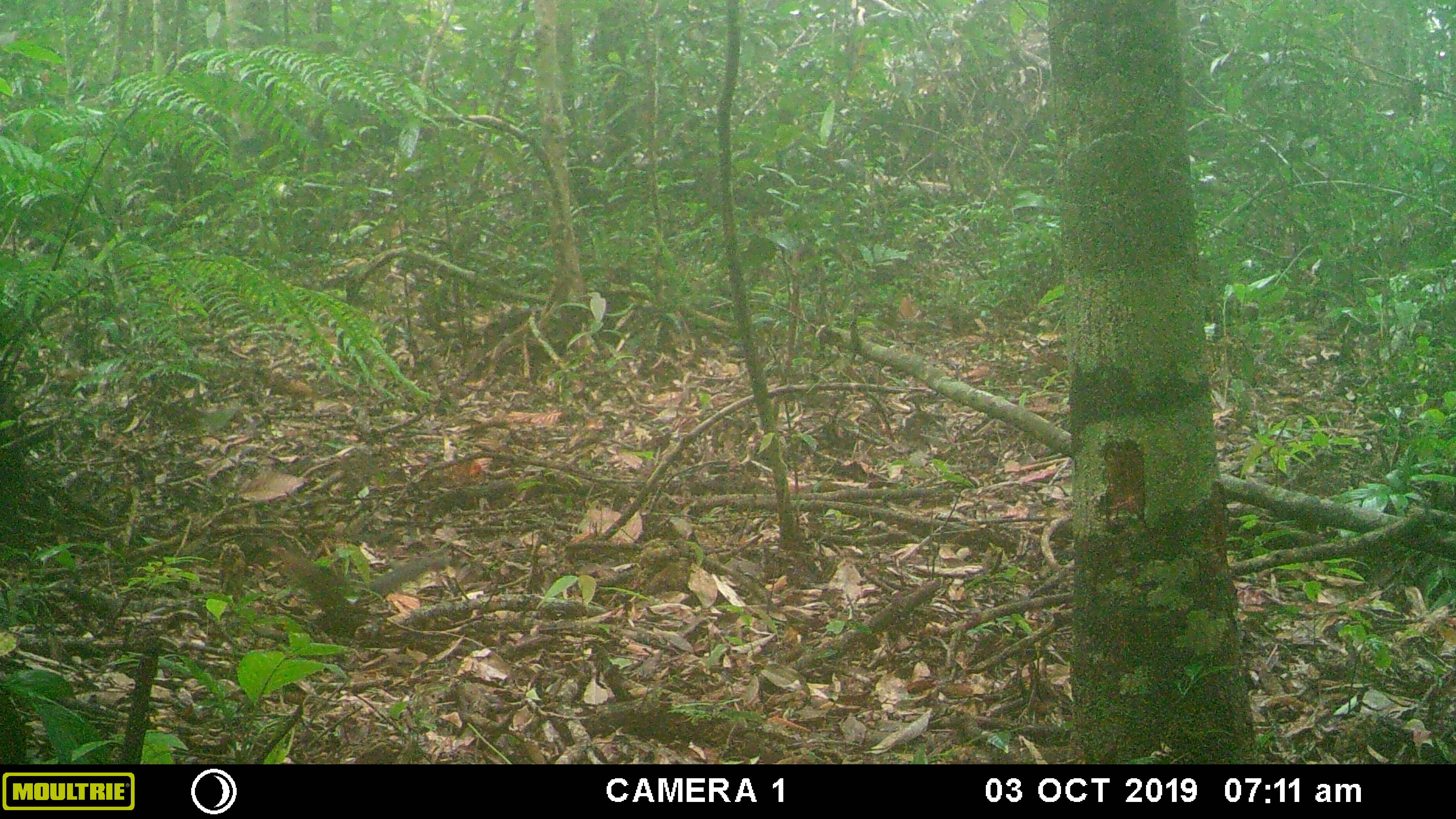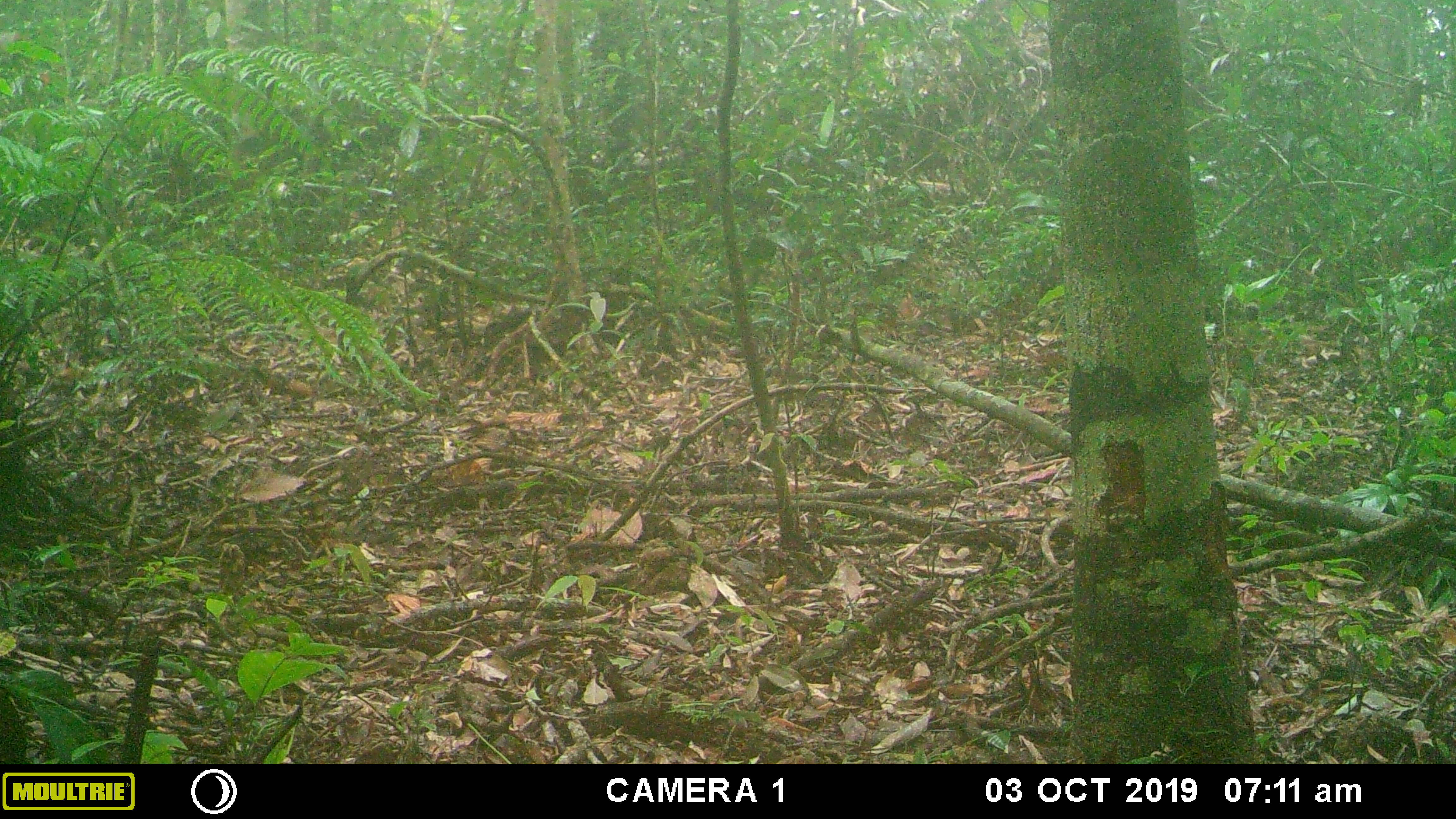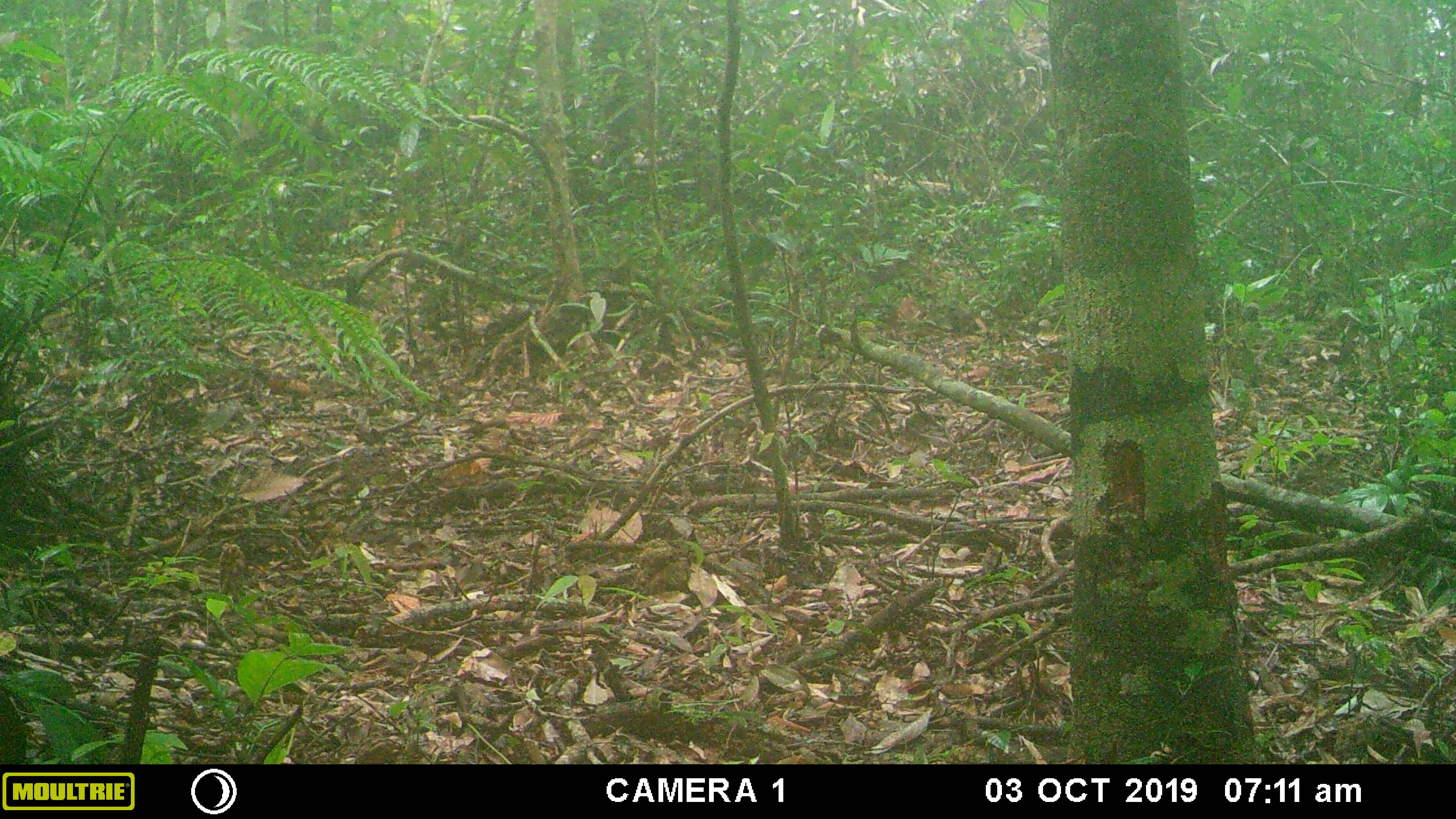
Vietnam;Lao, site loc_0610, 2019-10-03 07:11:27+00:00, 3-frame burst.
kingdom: Animalia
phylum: Chordata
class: Mammalia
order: Rodentia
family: Sciuridae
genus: Dremomys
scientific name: Dremomys rufigenis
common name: red-cheeked squirrel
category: red cheeked squirrel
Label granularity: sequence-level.